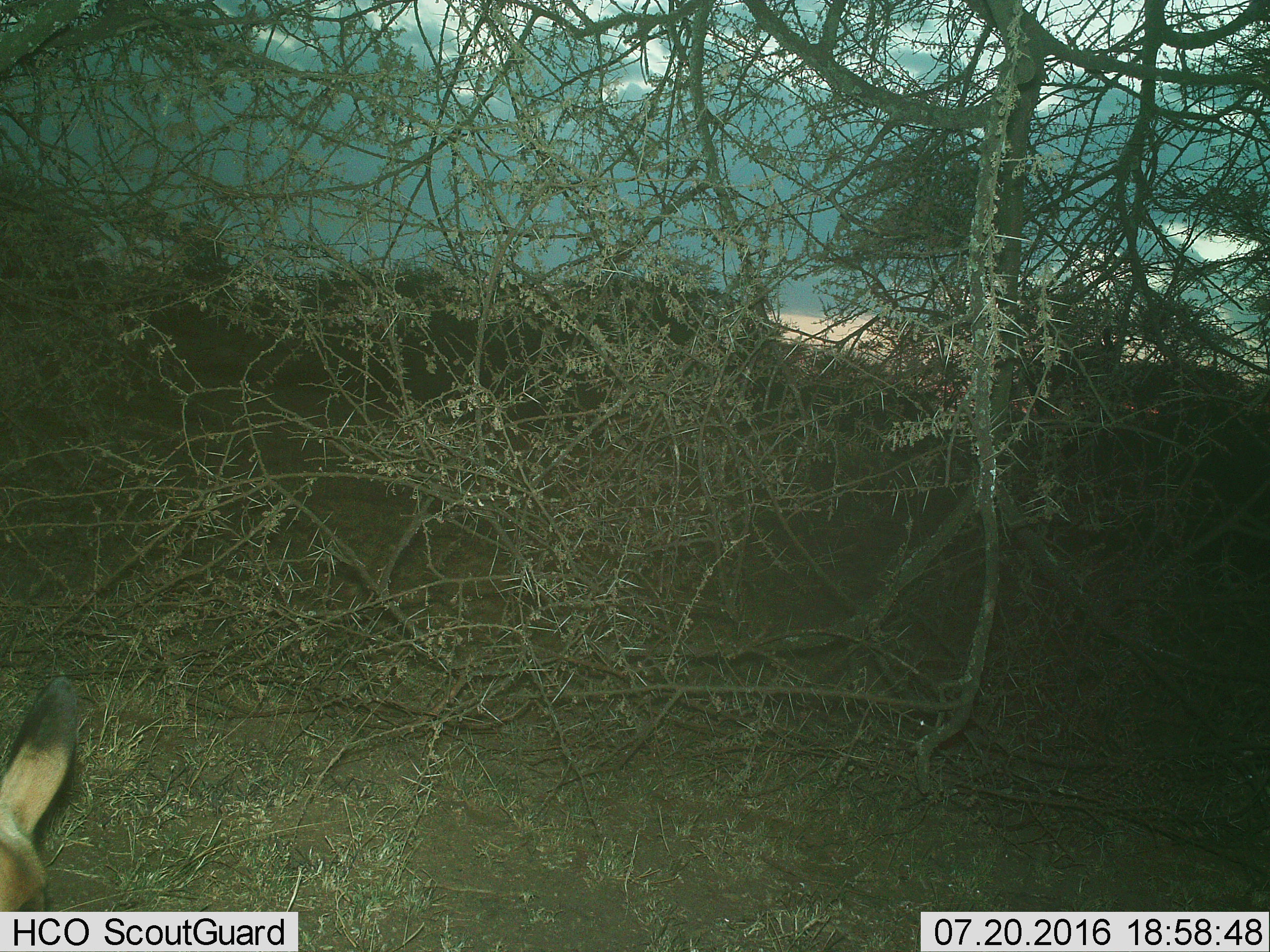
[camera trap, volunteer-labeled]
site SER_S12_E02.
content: unidentified animal